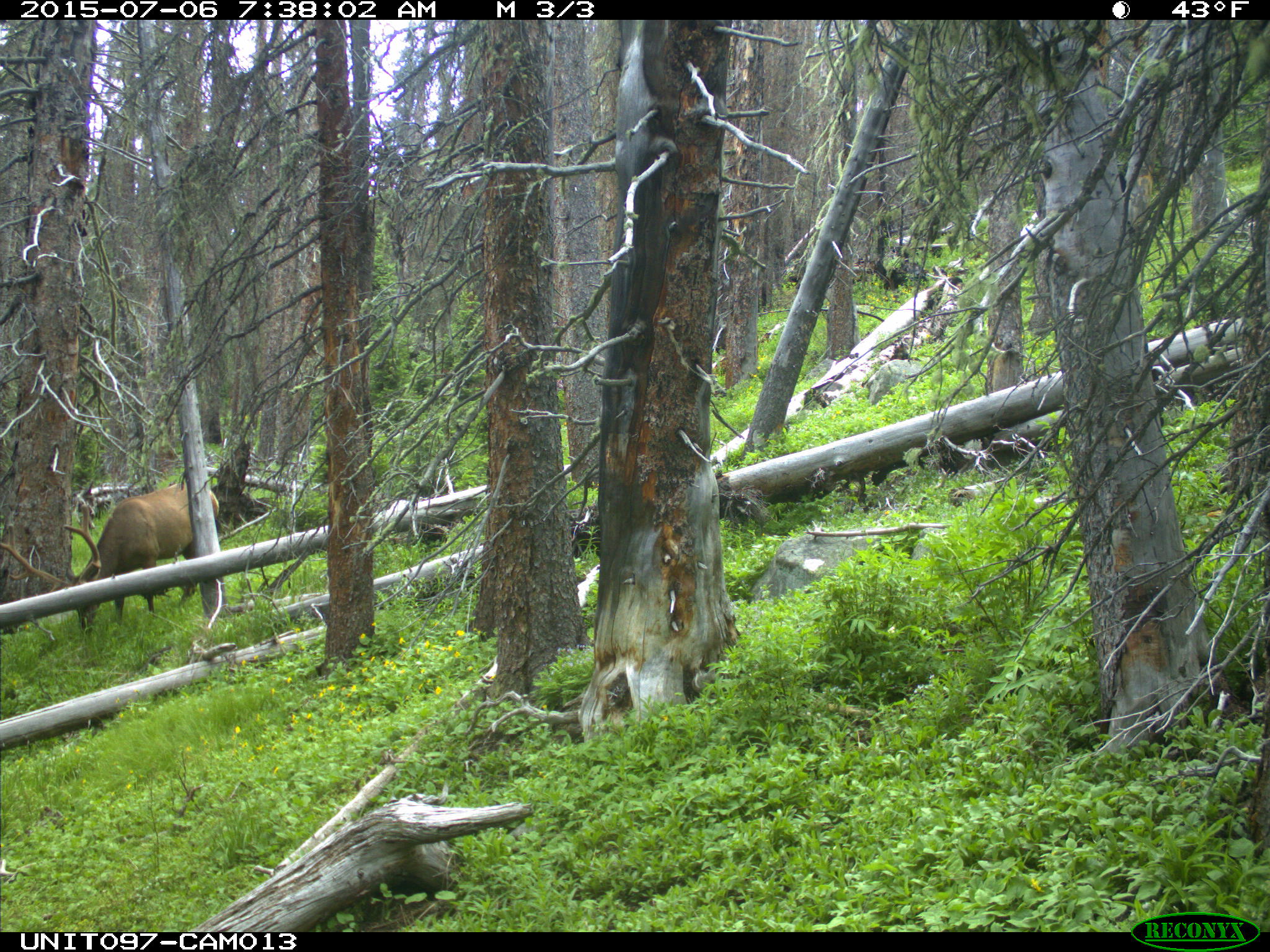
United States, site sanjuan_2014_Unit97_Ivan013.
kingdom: Animalia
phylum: Chordata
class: Mammalia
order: Artiodactyla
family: Cervidae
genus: Cervus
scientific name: Cervus elaphus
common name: red deer